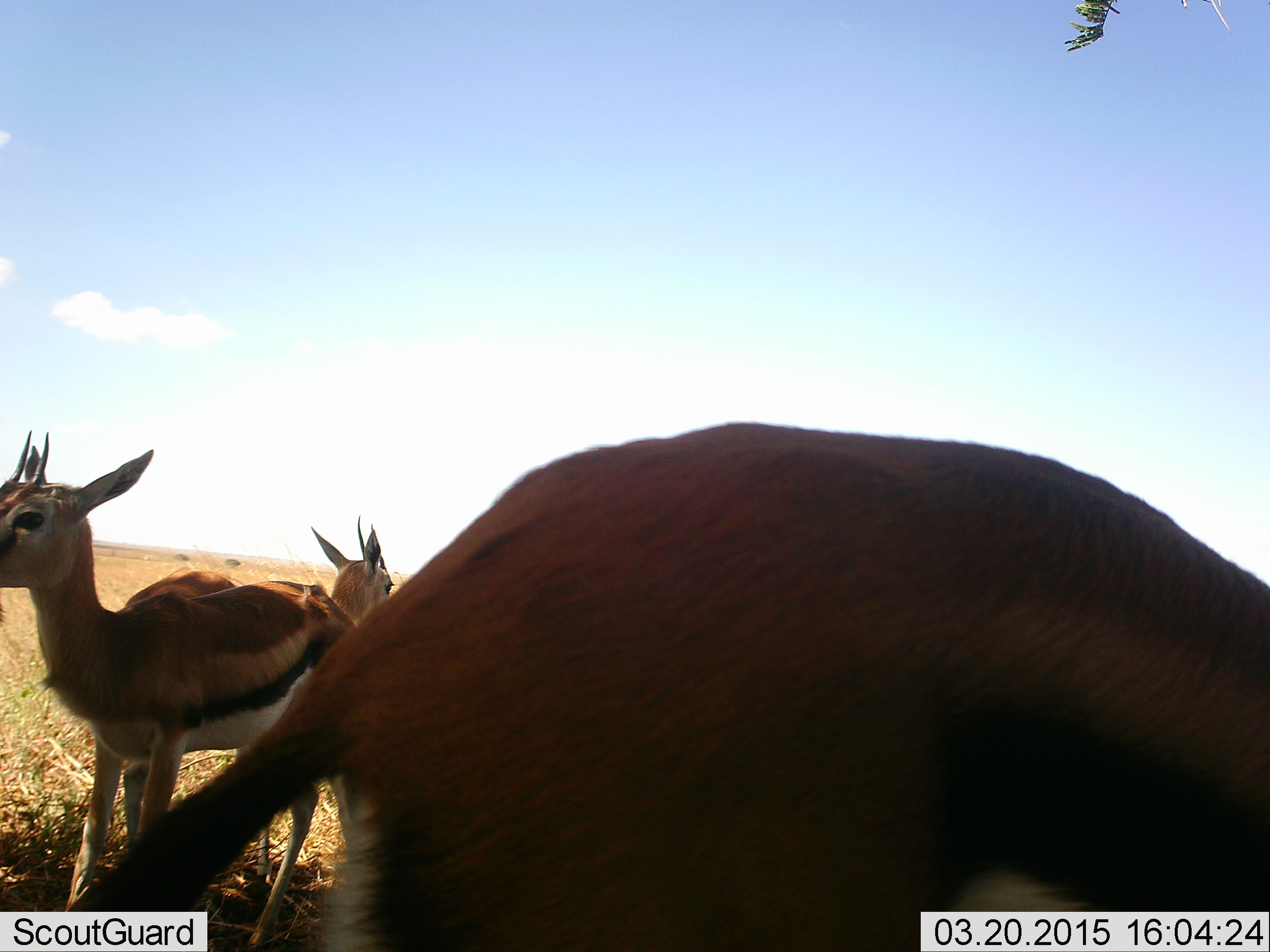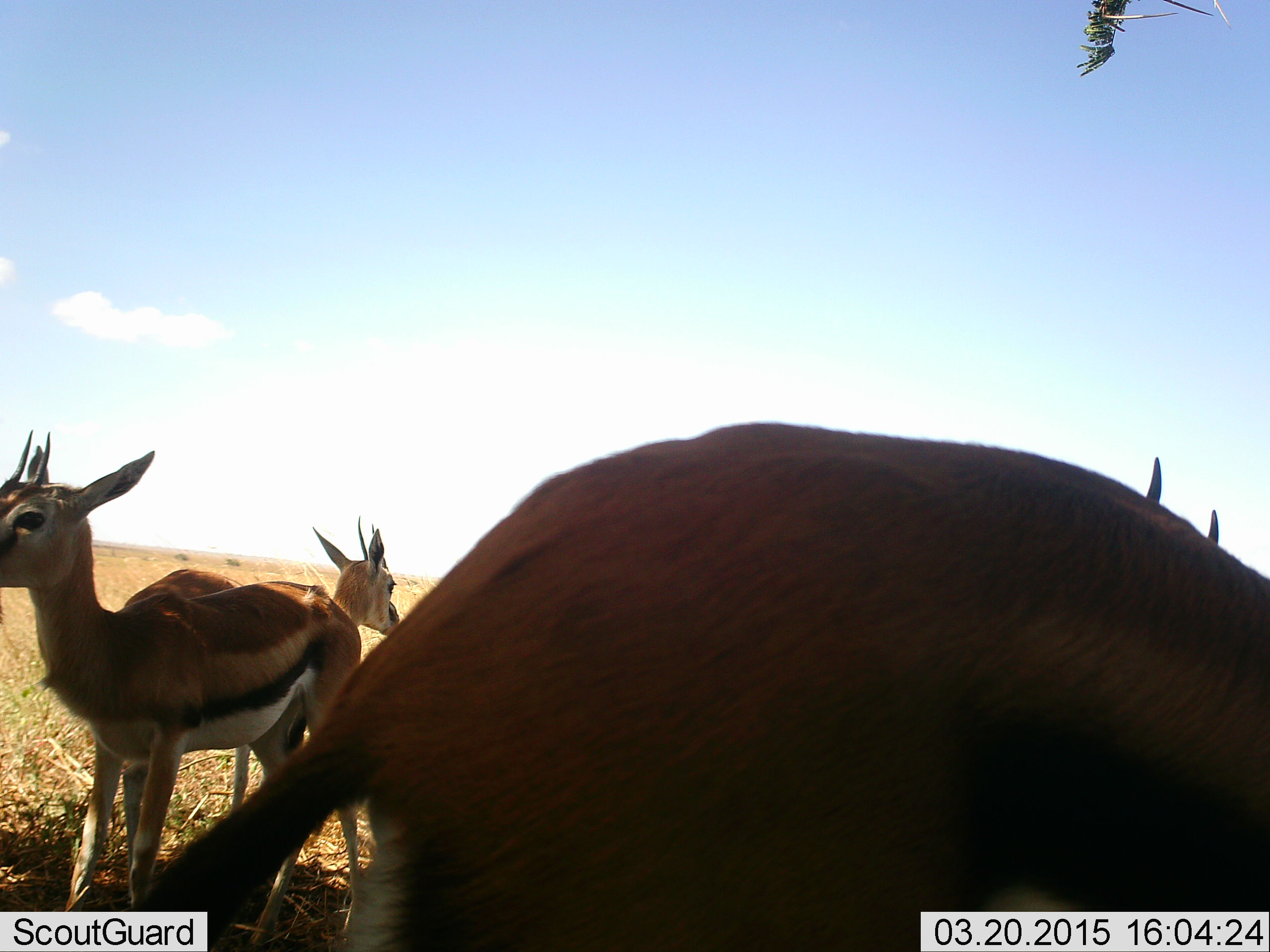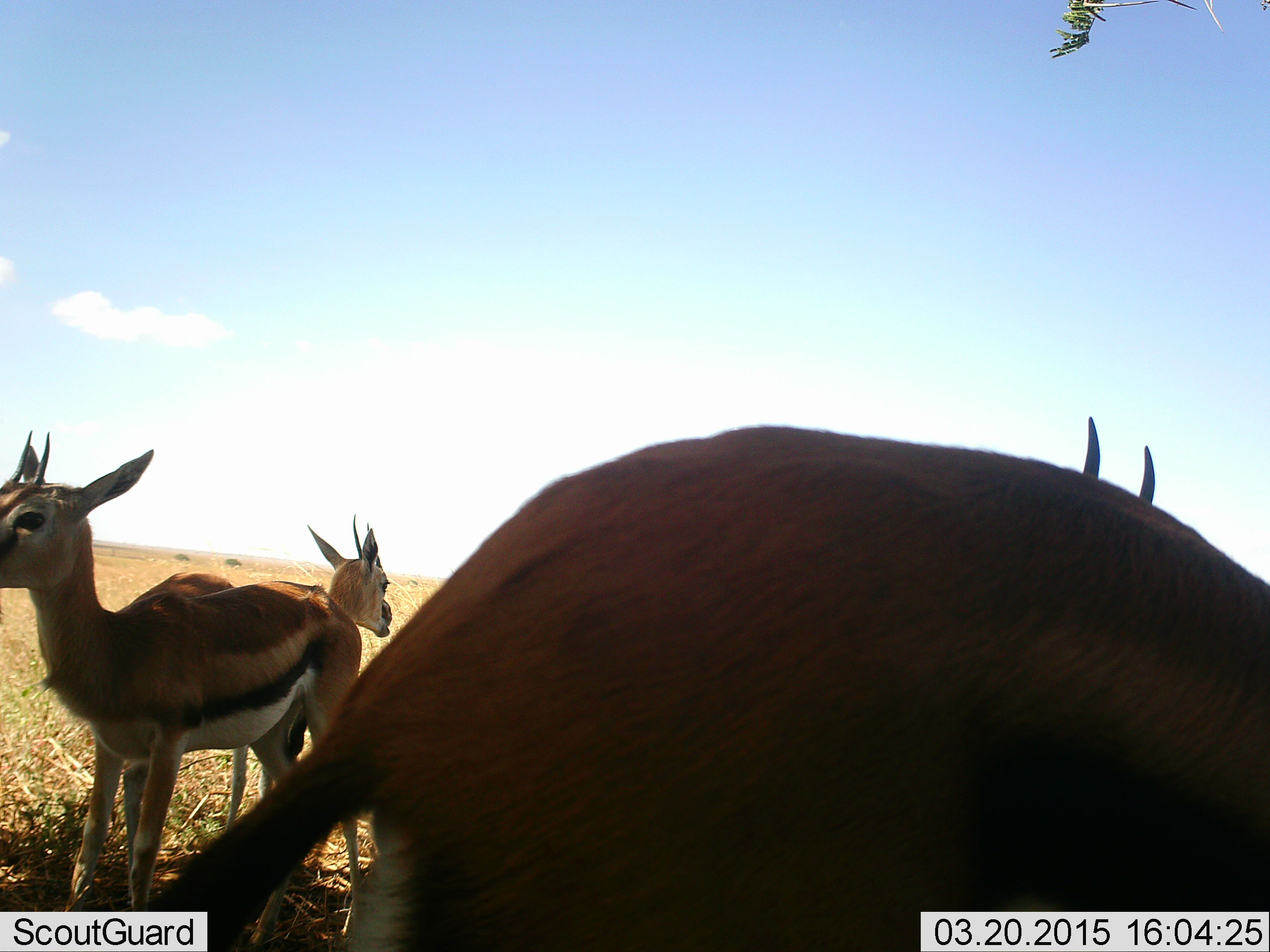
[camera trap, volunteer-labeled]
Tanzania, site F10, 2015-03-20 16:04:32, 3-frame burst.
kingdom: Animalia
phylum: Chordata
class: Mammalia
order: Artiodactyla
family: Bovidae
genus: Eudorcas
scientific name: Eudorcas thomsonii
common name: thomson's gazelle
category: gazellethomsons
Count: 4.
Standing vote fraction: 90%.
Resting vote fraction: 20%.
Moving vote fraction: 10%.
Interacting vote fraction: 0%.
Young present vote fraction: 0%.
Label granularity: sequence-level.